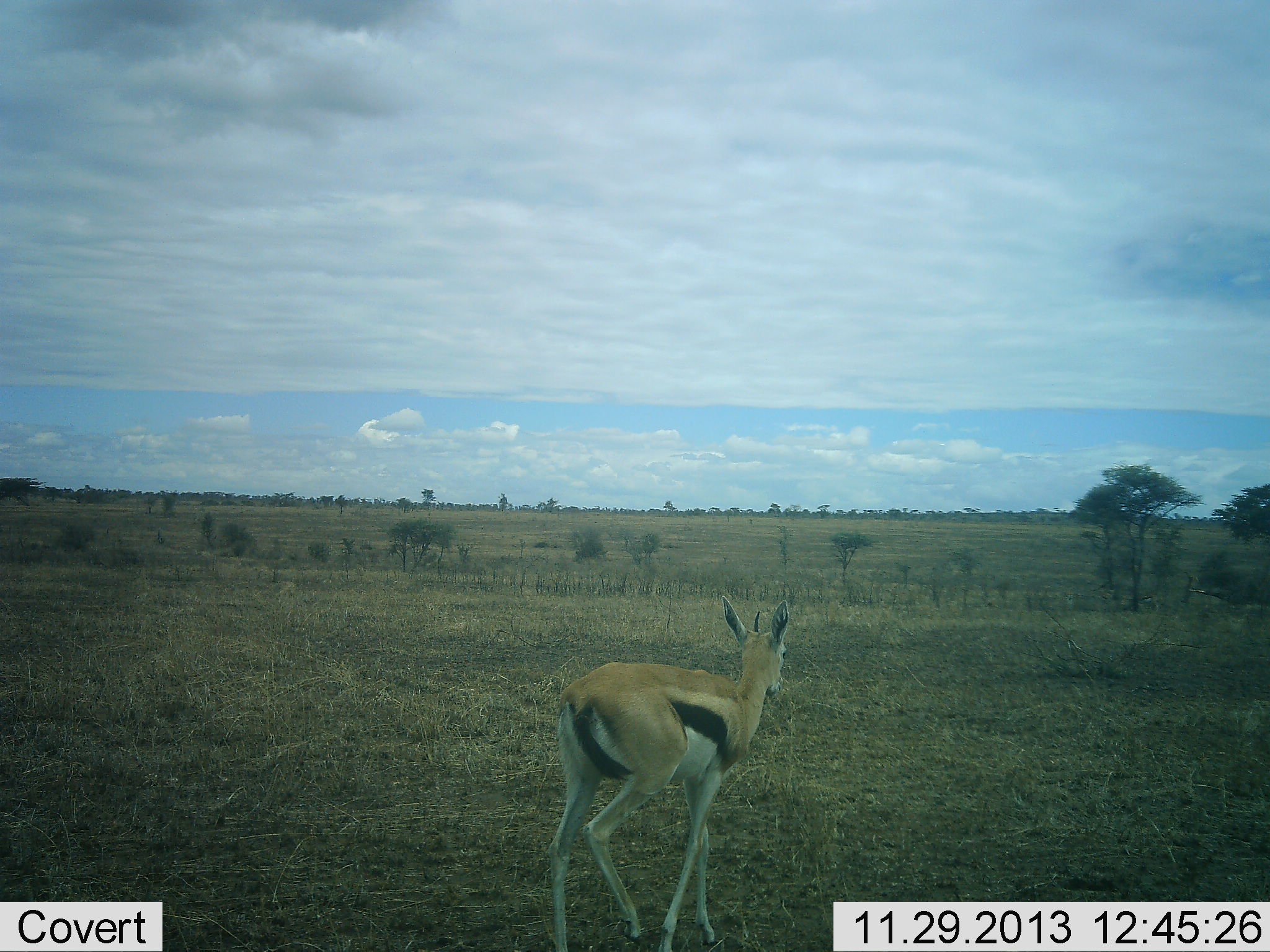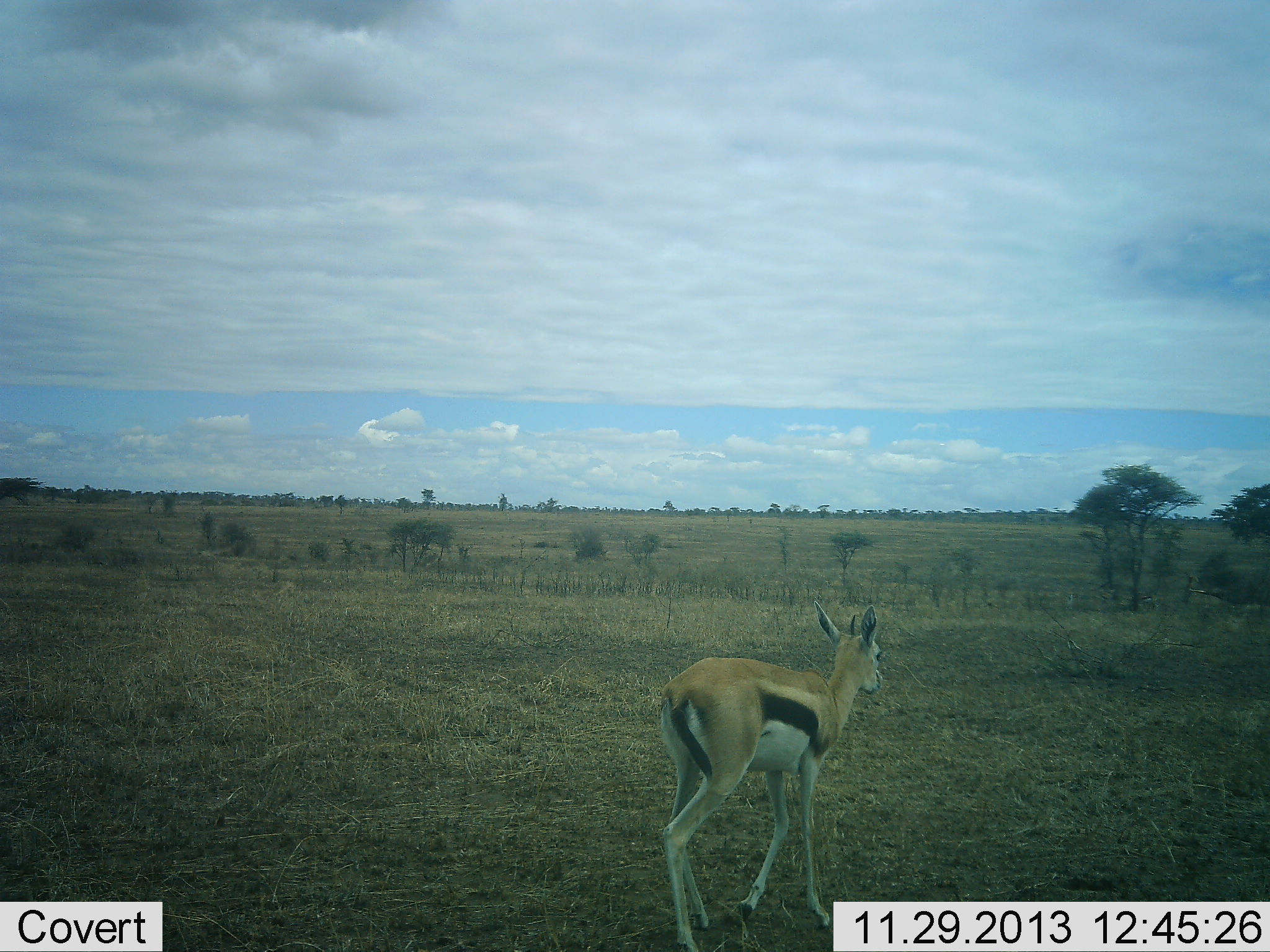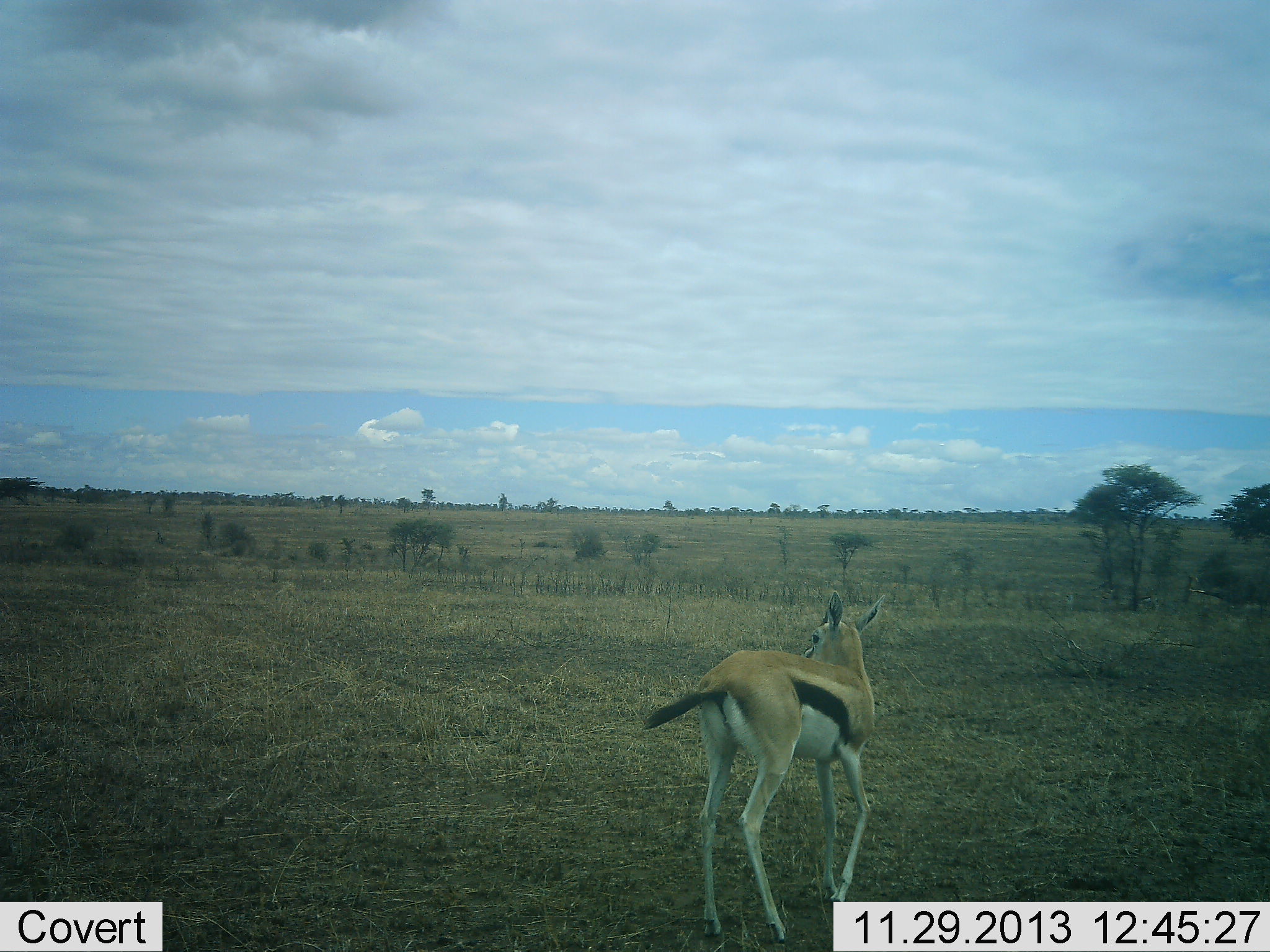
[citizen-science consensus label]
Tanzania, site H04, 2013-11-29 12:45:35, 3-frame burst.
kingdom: Animalia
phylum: Chordata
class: Mammalia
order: Artiodactyla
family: Bovidae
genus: Eudorcas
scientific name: Eudorcas thomsonii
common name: thomson's gazelle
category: gazellethomsons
Gazellethomsons (thomson's gazelle) (Eudorcas thomsonii), count 1. Behavior (volunteer vote fractions): standing 10%, resting 0%, moving 90%, interacting 0%. Young present (vote fraction): 0%. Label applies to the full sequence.